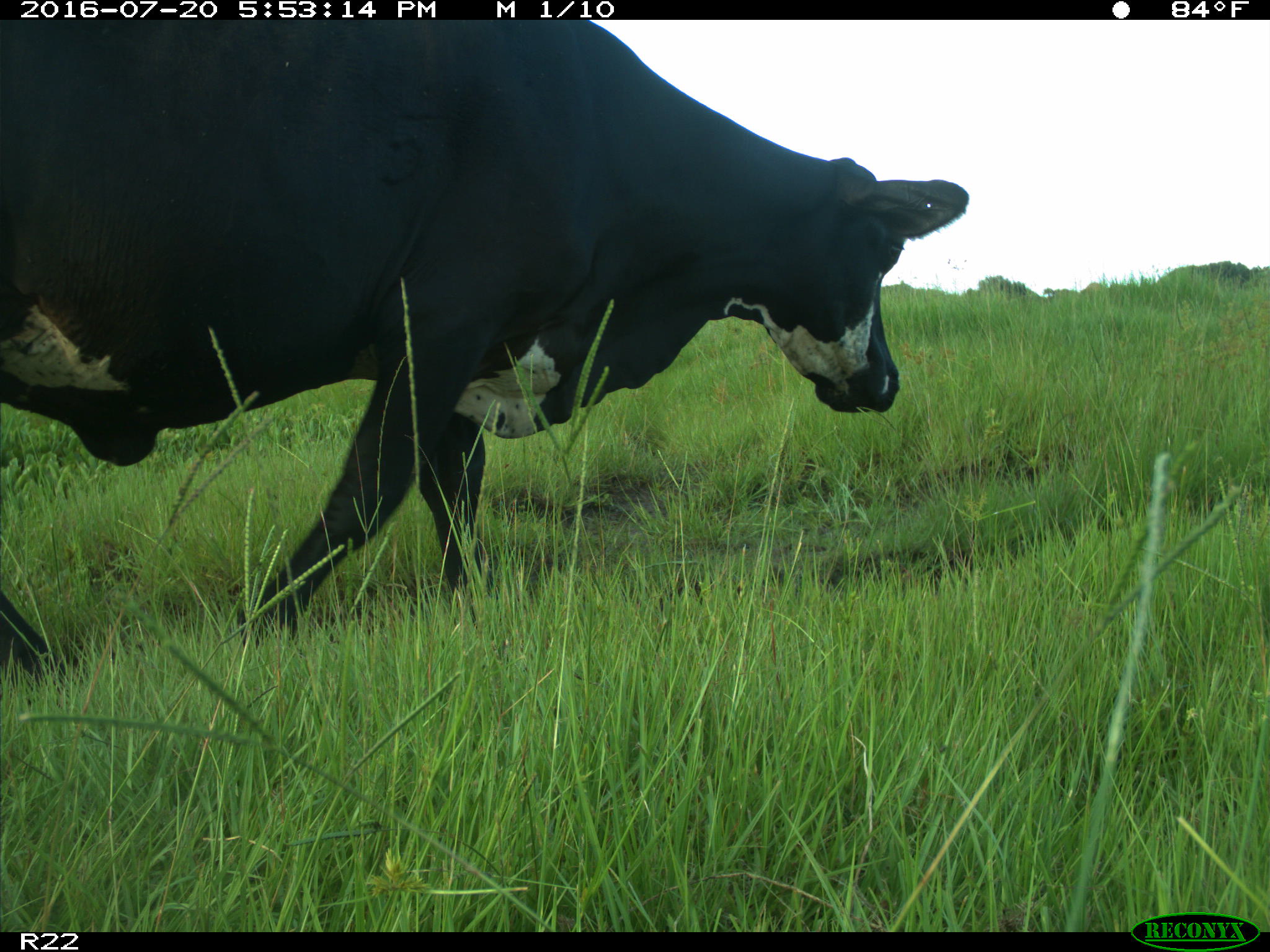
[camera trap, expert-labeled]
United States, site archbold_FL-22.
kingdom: Animalia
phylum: Chordata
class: Mammalia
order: Artiodactyla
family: Bovidae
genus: Bos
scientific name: Bos taurus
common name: domestic cow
Bos taurus (domestic cow).